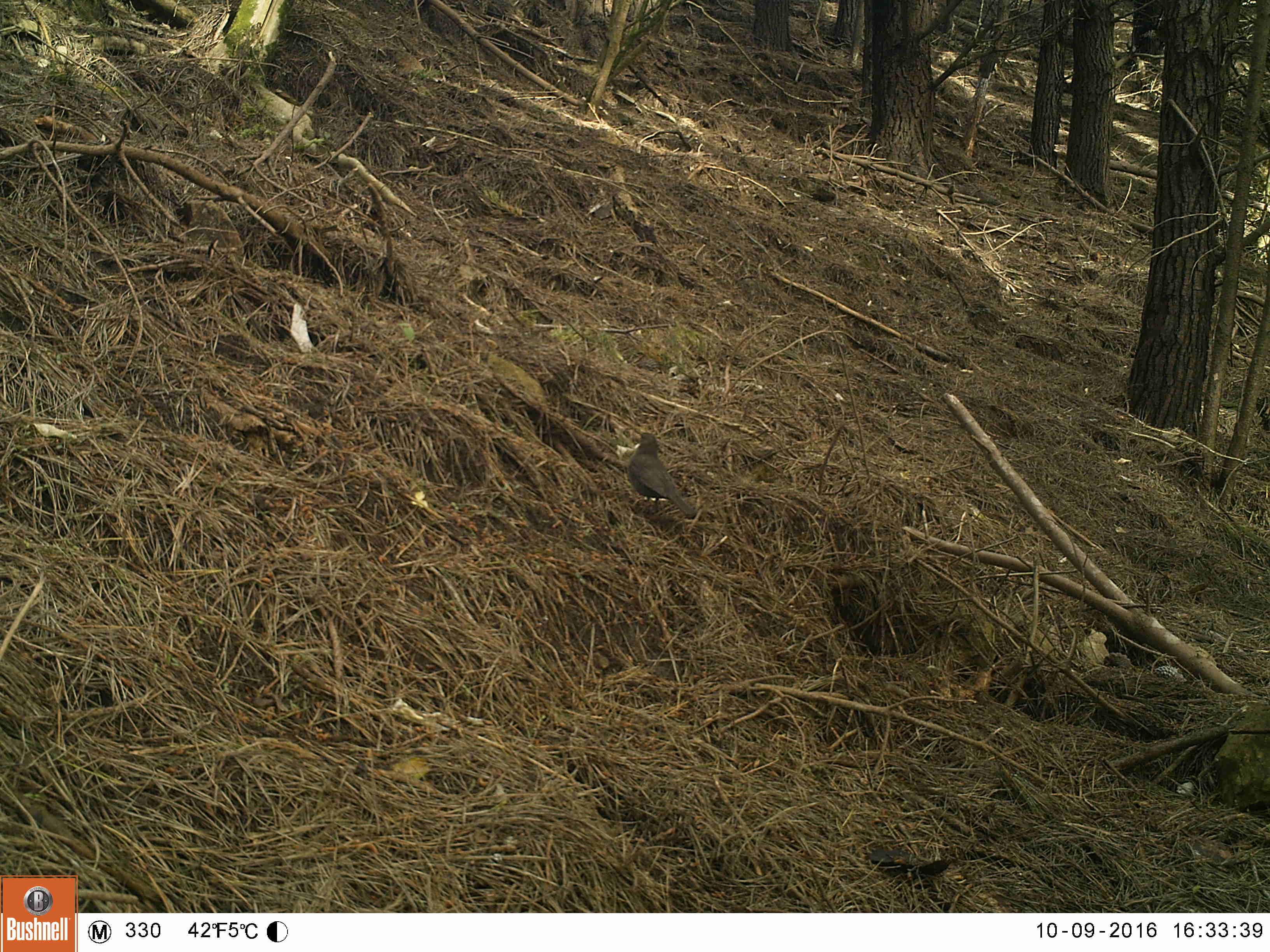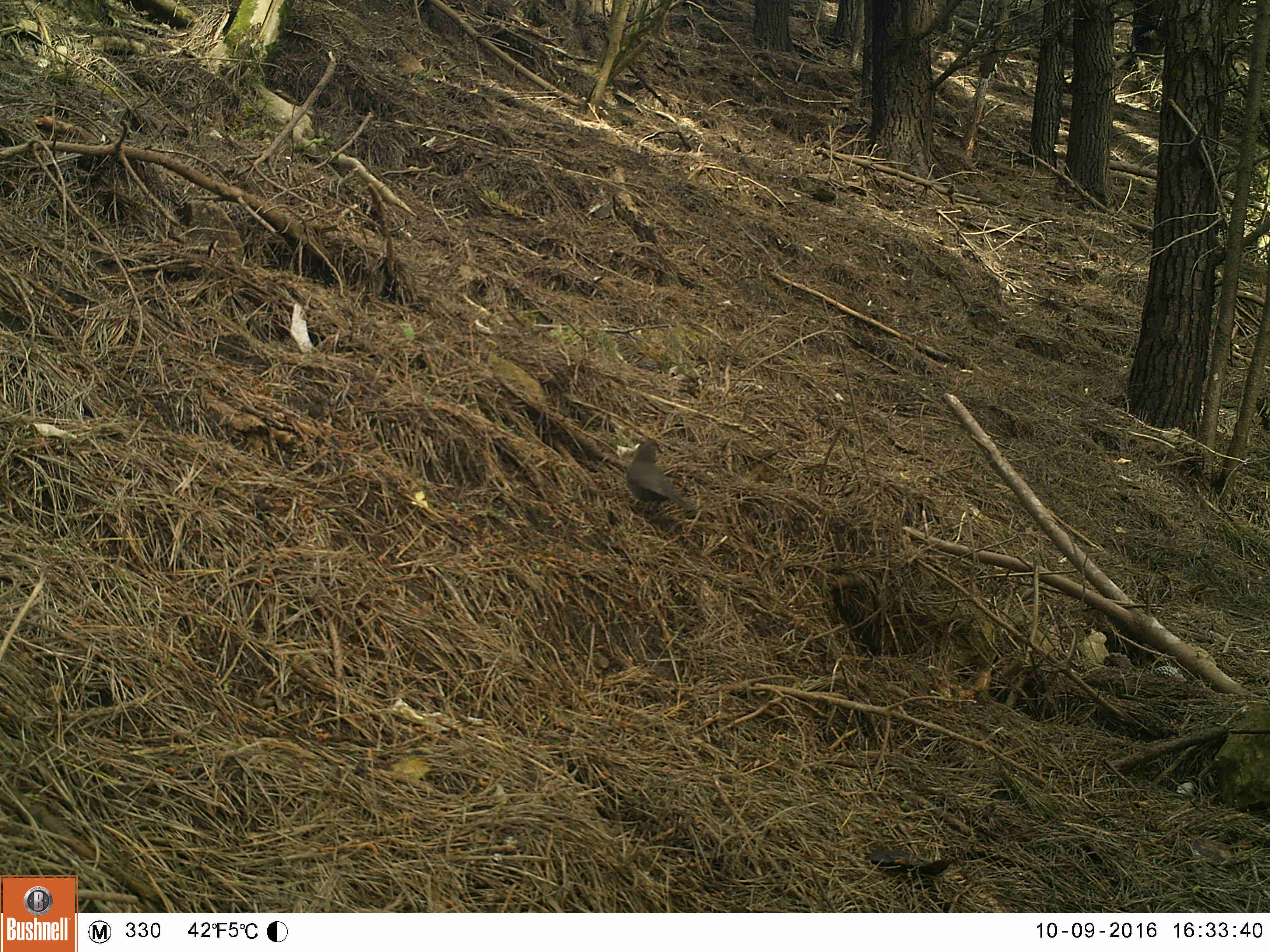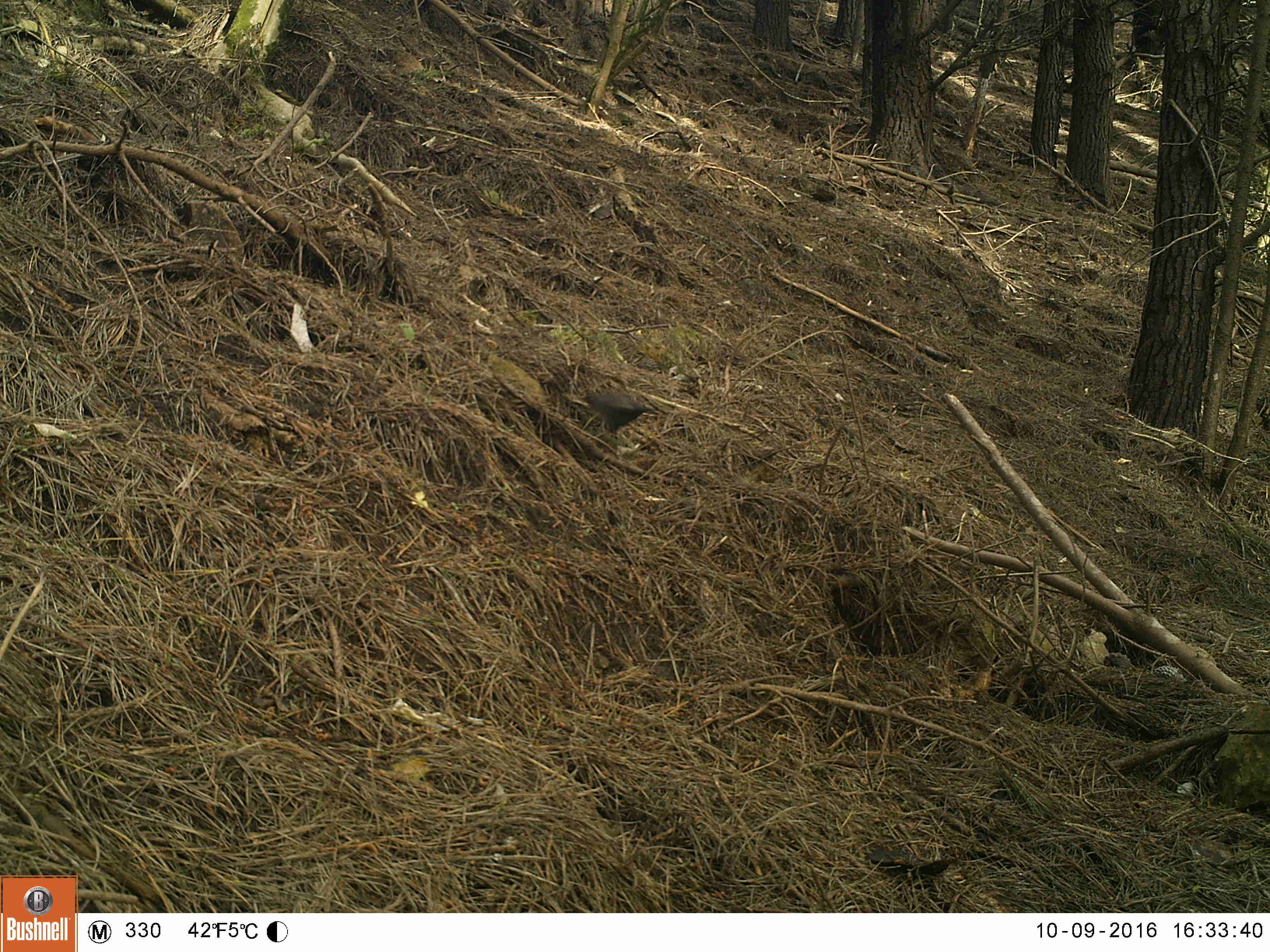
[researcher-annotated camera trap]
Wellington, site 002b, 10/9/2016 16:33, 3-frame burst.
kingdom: Animalia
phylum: Chordata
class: Aves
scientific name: Aves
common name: bird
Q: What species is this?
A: Bird (Aves).